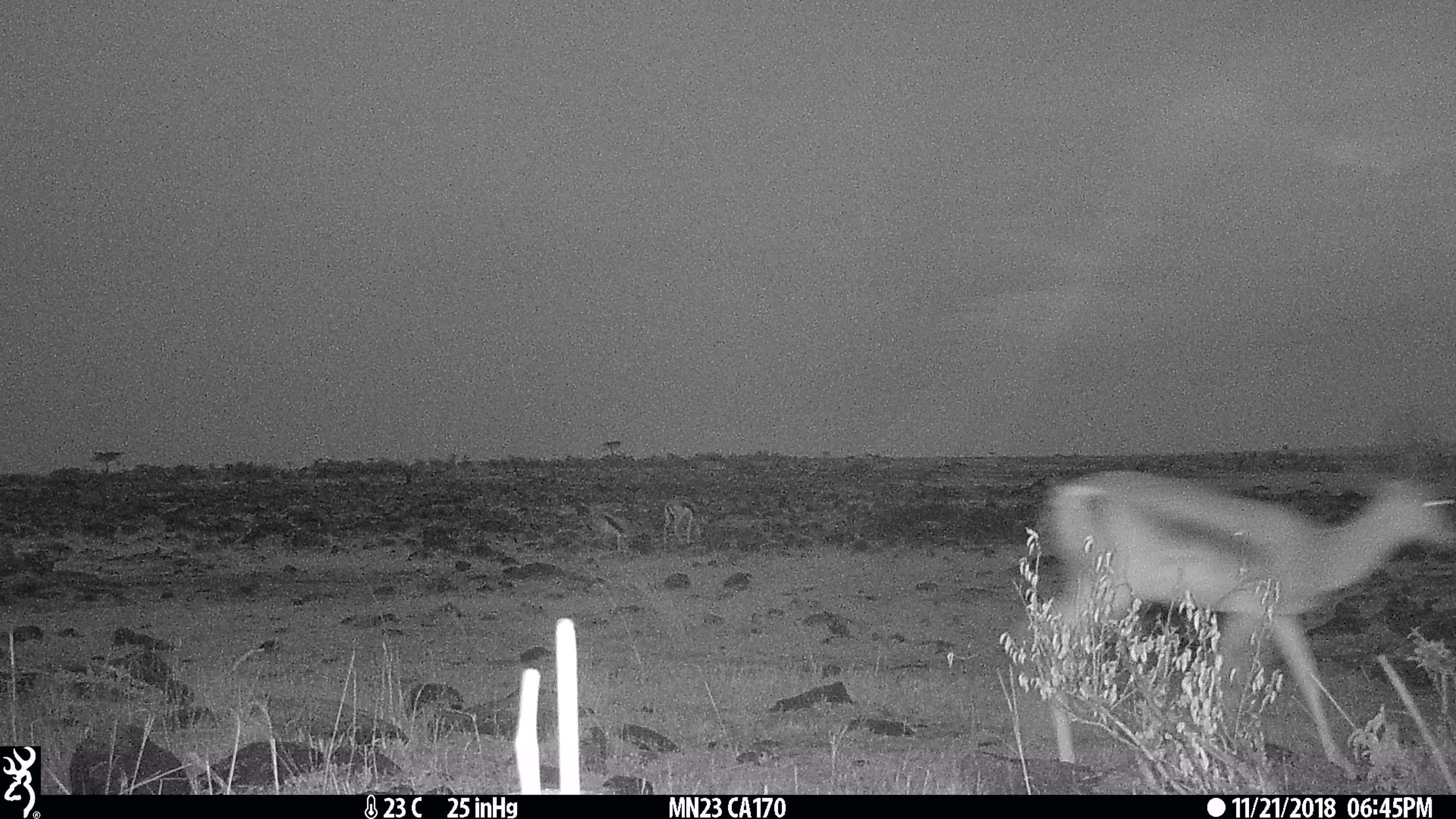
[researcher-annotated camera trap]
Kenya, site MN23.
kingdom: Animalia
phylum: Chordata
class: Mammalia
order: Artiodactyla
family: Bovidae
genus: Eudorcas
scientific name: Eudorcas thomsonii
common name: thomon's gazelle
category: gazelle thomsons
Gazelle thomsons (thomon's gazelle) (Eudorcas thomsonii).